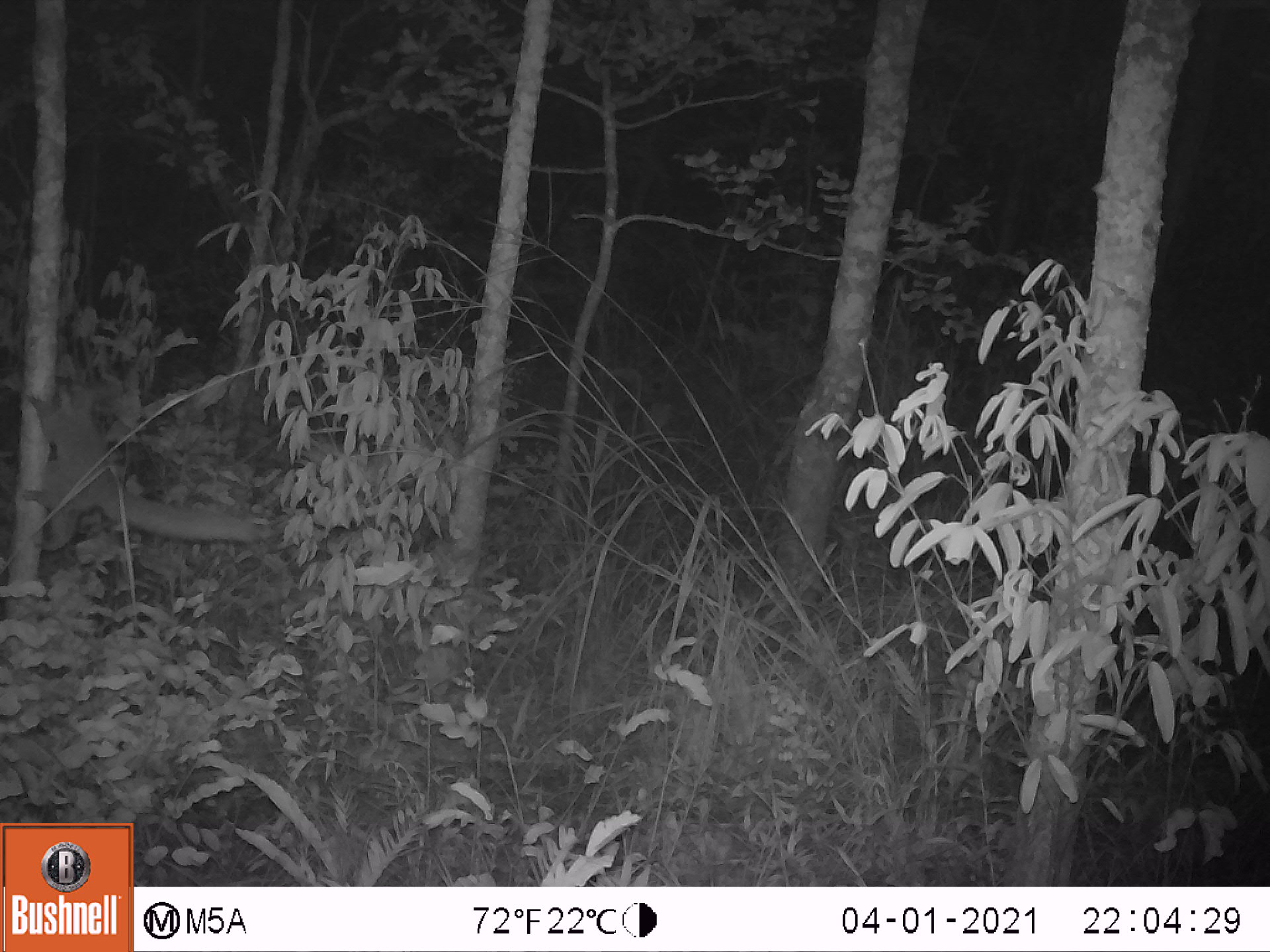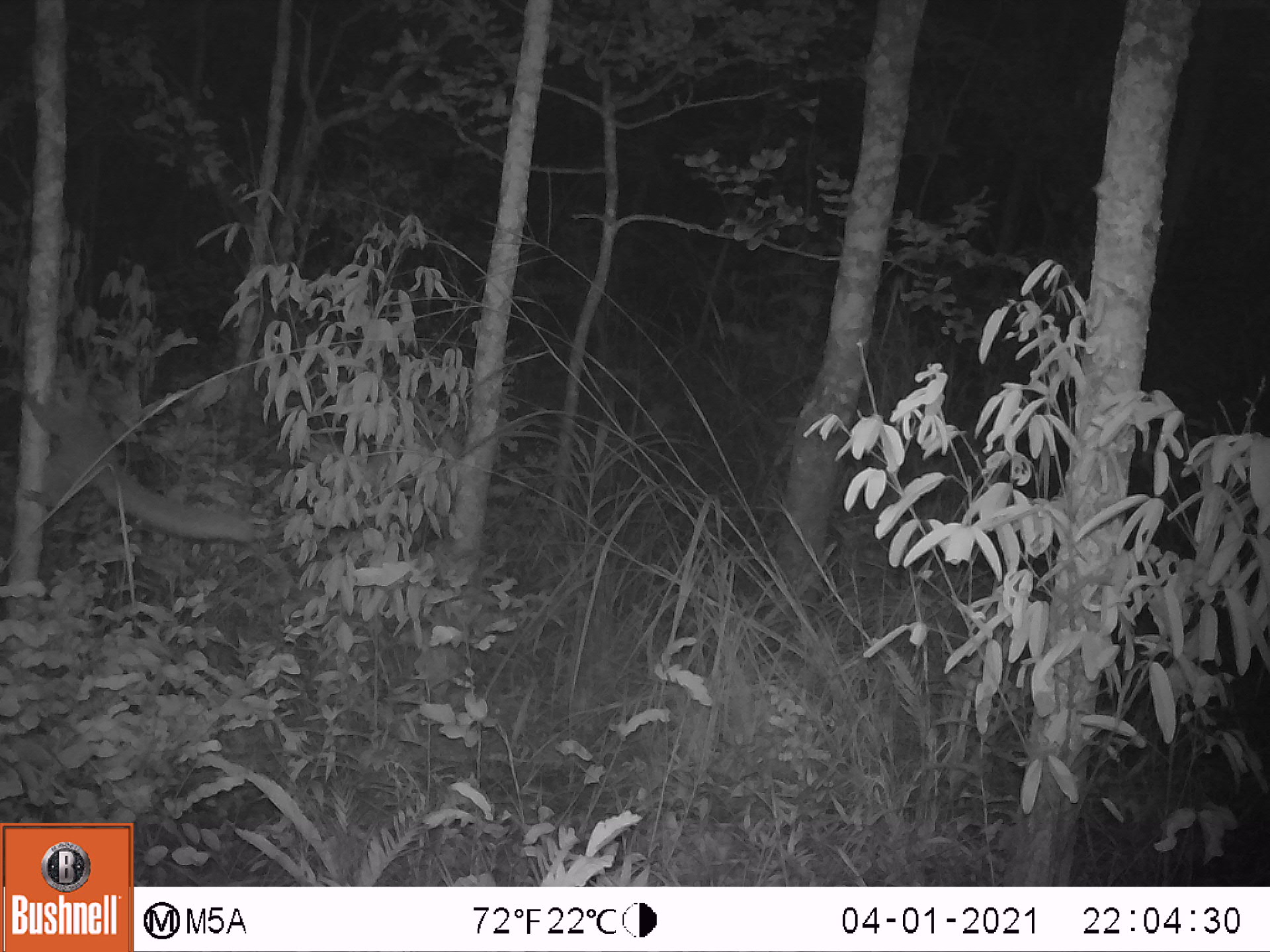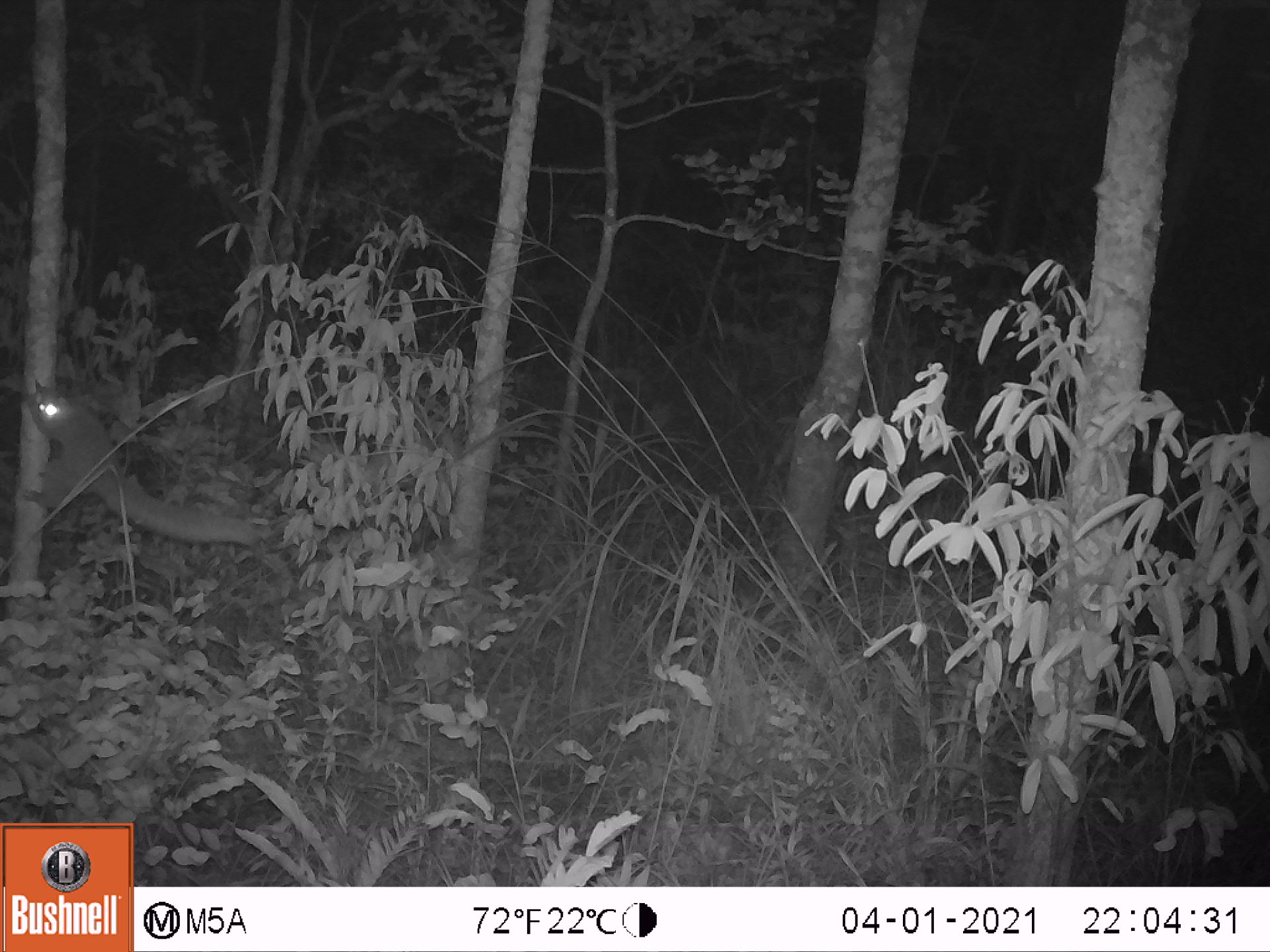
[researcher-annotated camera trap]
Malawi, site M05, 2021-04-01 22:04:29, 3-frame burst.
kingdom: Animalia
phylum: Chordata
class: Mammalia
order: Primates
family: Galagidae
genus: Galago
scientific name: Galago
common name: lesser bushbabies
Galago (lesser bushbabies), count 1.